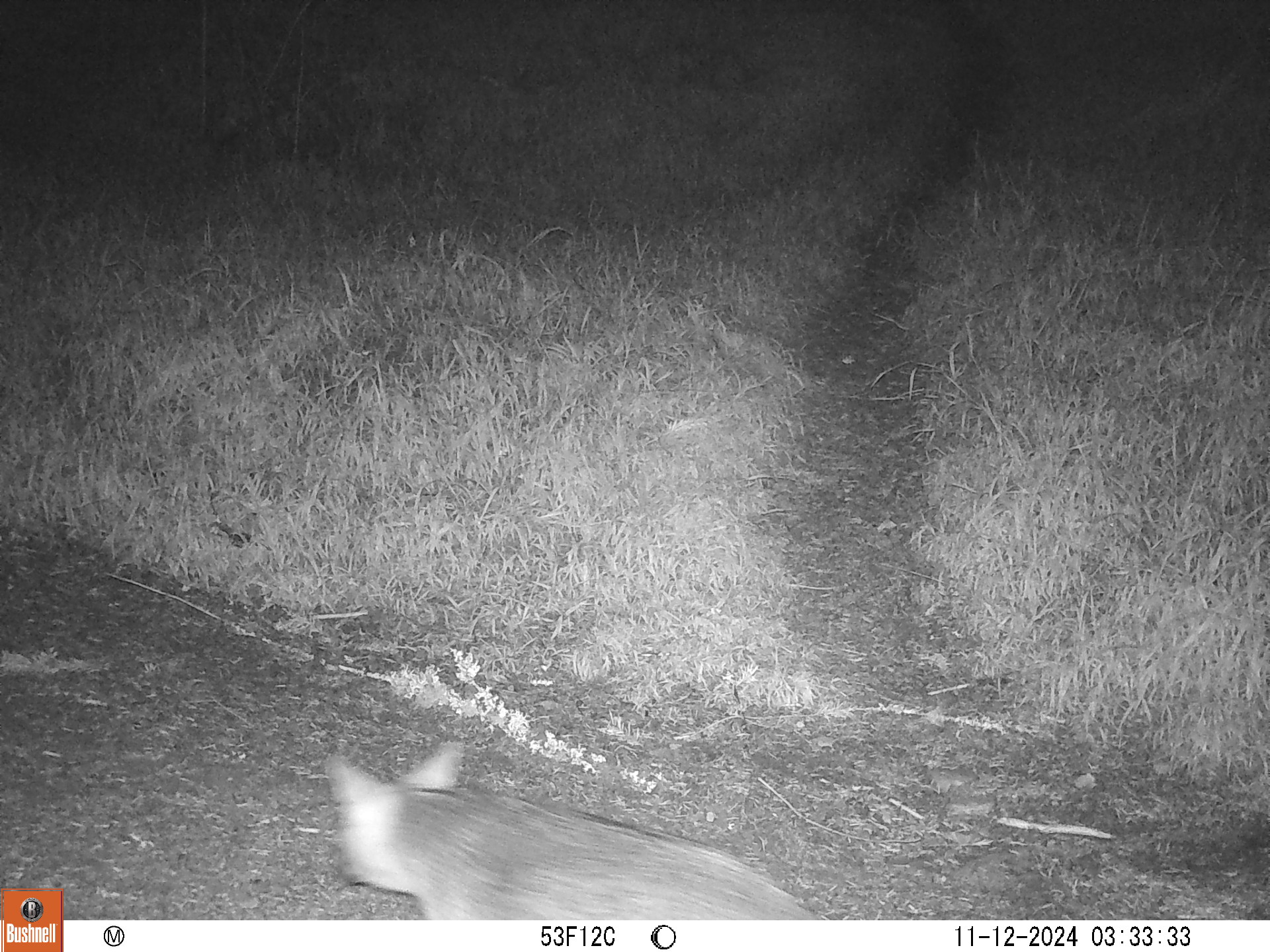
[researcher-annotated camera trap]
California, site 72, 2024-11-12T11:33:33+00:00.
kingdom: Animalia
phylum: Chordata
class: Mammalia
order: Carnivora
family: Canidae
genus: Urocyon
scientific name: Urocyon cinereoargenteus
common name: gray fox